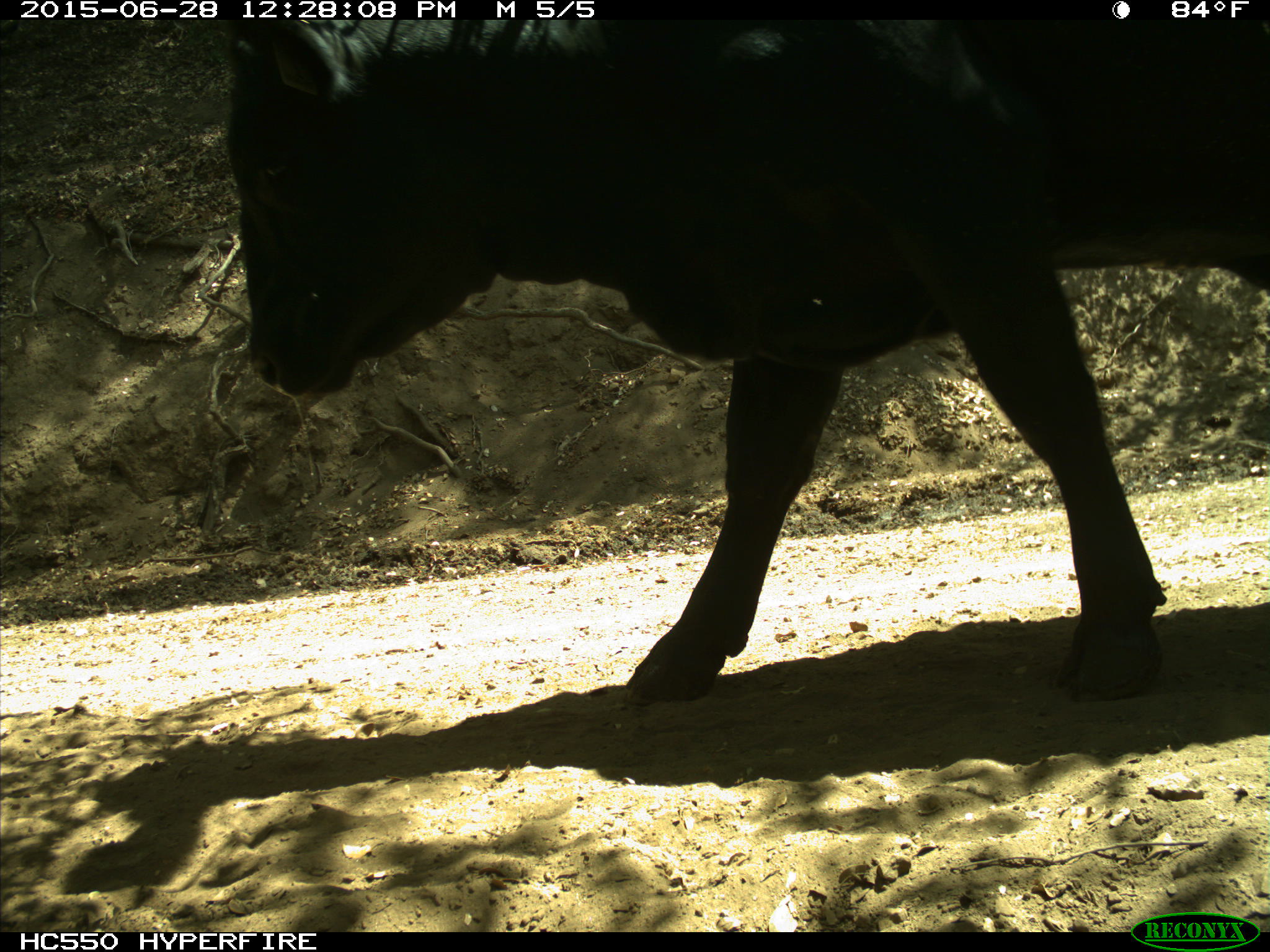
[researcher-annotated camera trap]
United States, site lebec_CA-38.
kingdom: Animalia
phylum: Chordata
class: Mammalia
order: Artiodactyla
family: Bovidae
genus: Bos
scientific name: Bos taurus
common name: domestic cow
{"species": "Bos taurus (domestic cow)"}